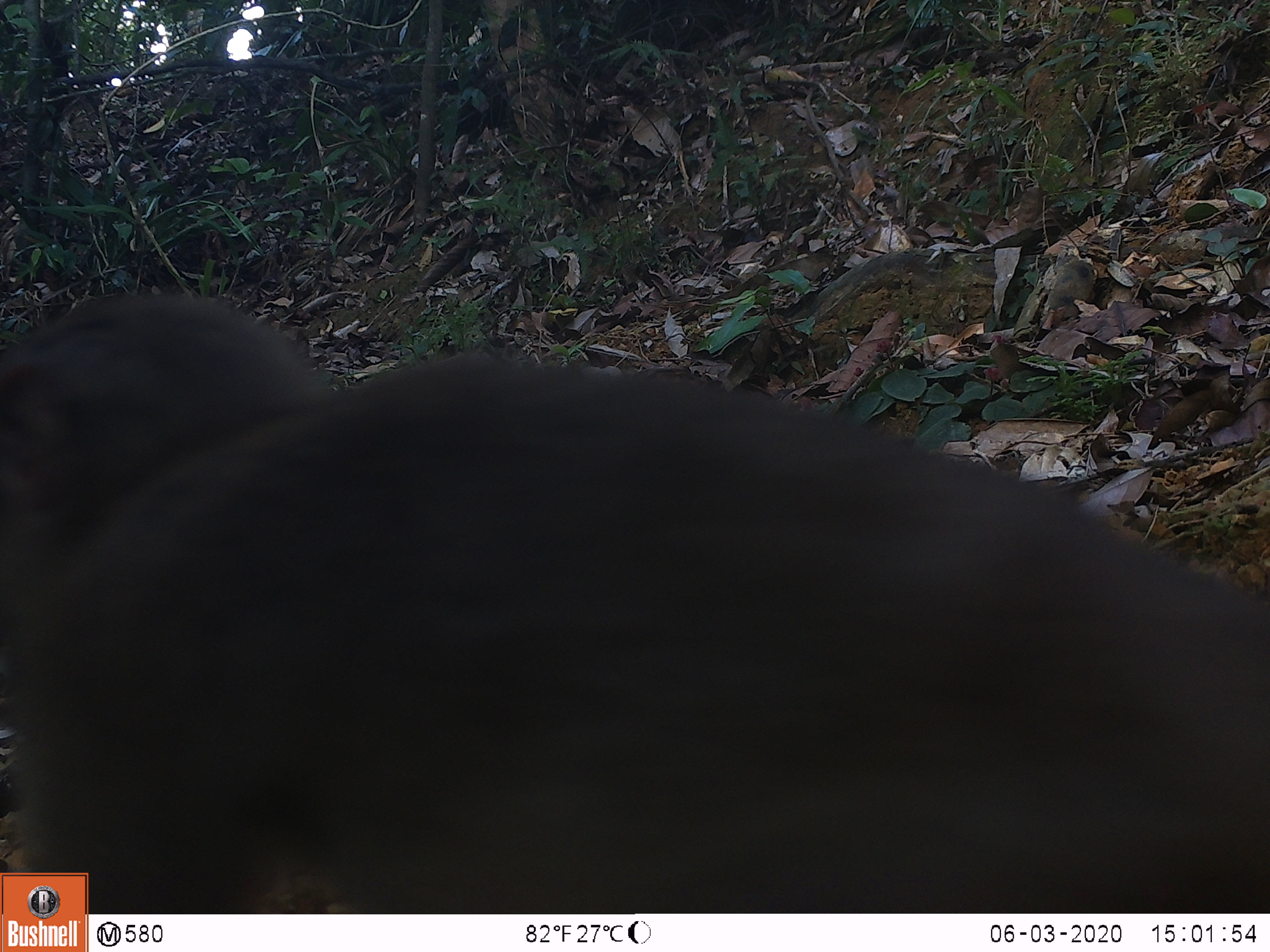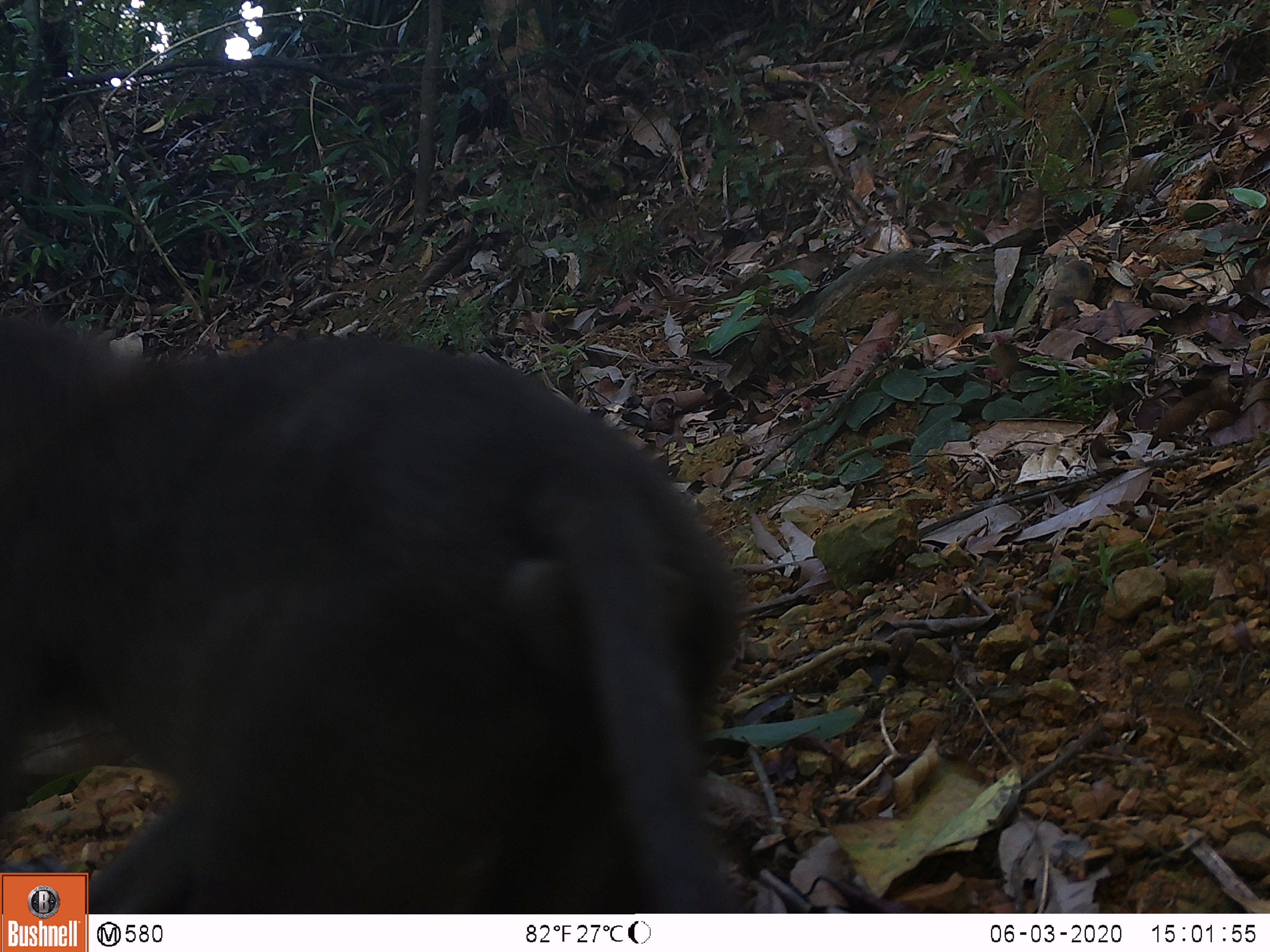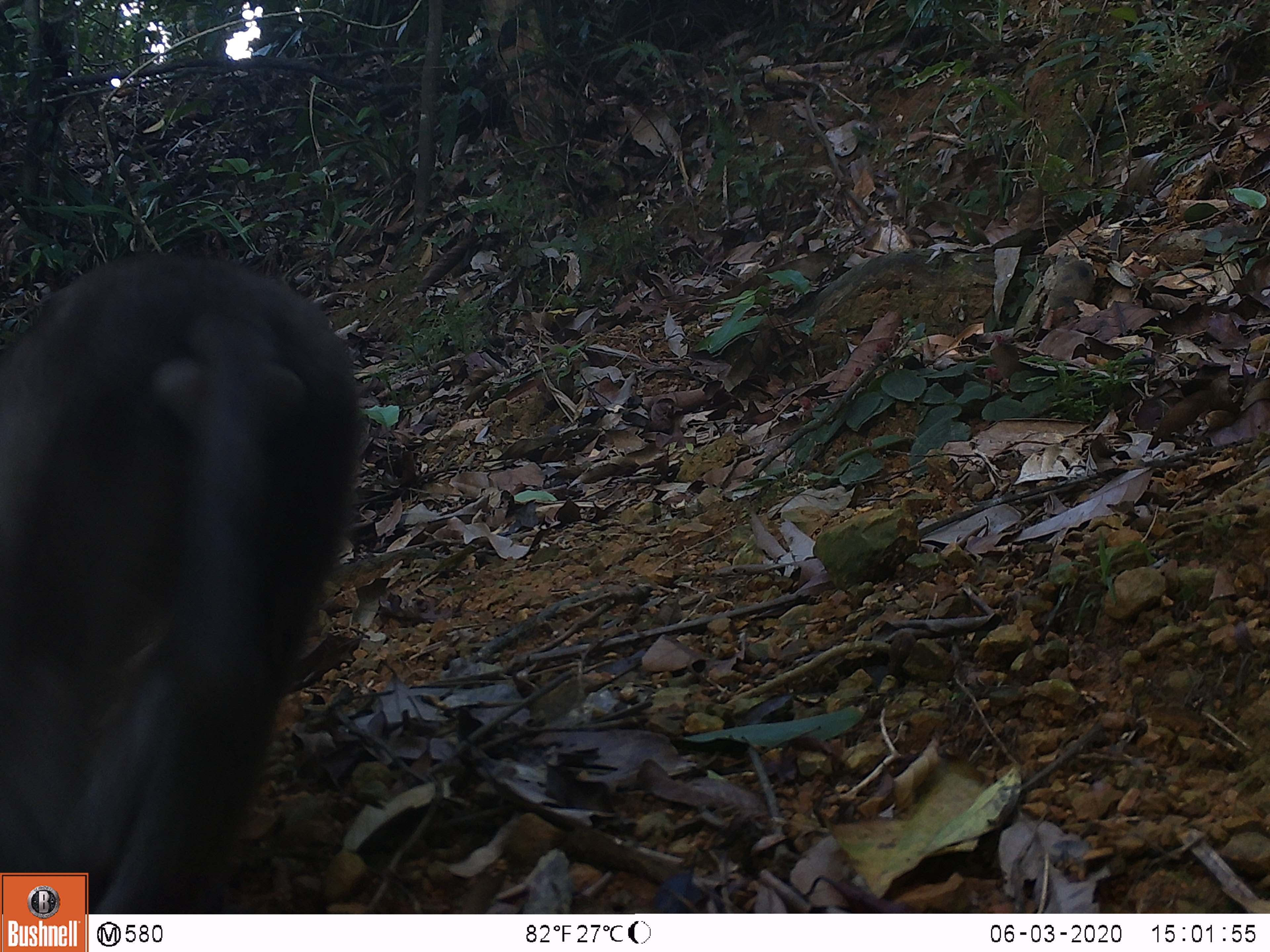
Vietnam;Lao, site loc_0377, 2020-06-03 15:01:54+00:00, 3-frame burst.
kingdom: Animalia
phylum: Chordata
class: Mammalia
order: Primates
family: Cercopithecidae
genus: Macaca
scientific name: Macaca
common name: macaques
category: assam or rhesus macaque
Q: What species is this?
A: Assam or rhesus macaque (macaques) (Macaca).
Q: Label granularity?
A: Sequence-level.